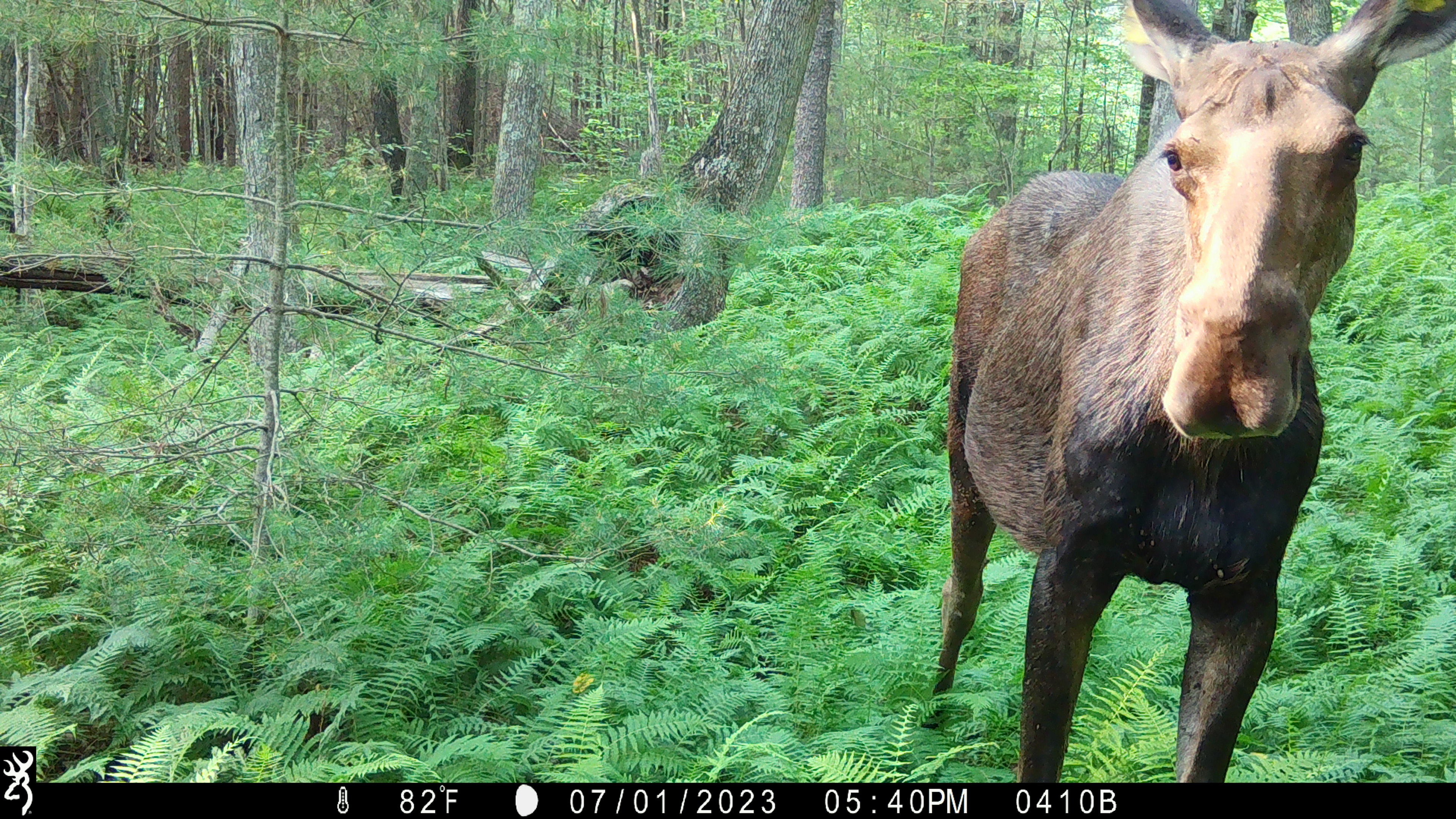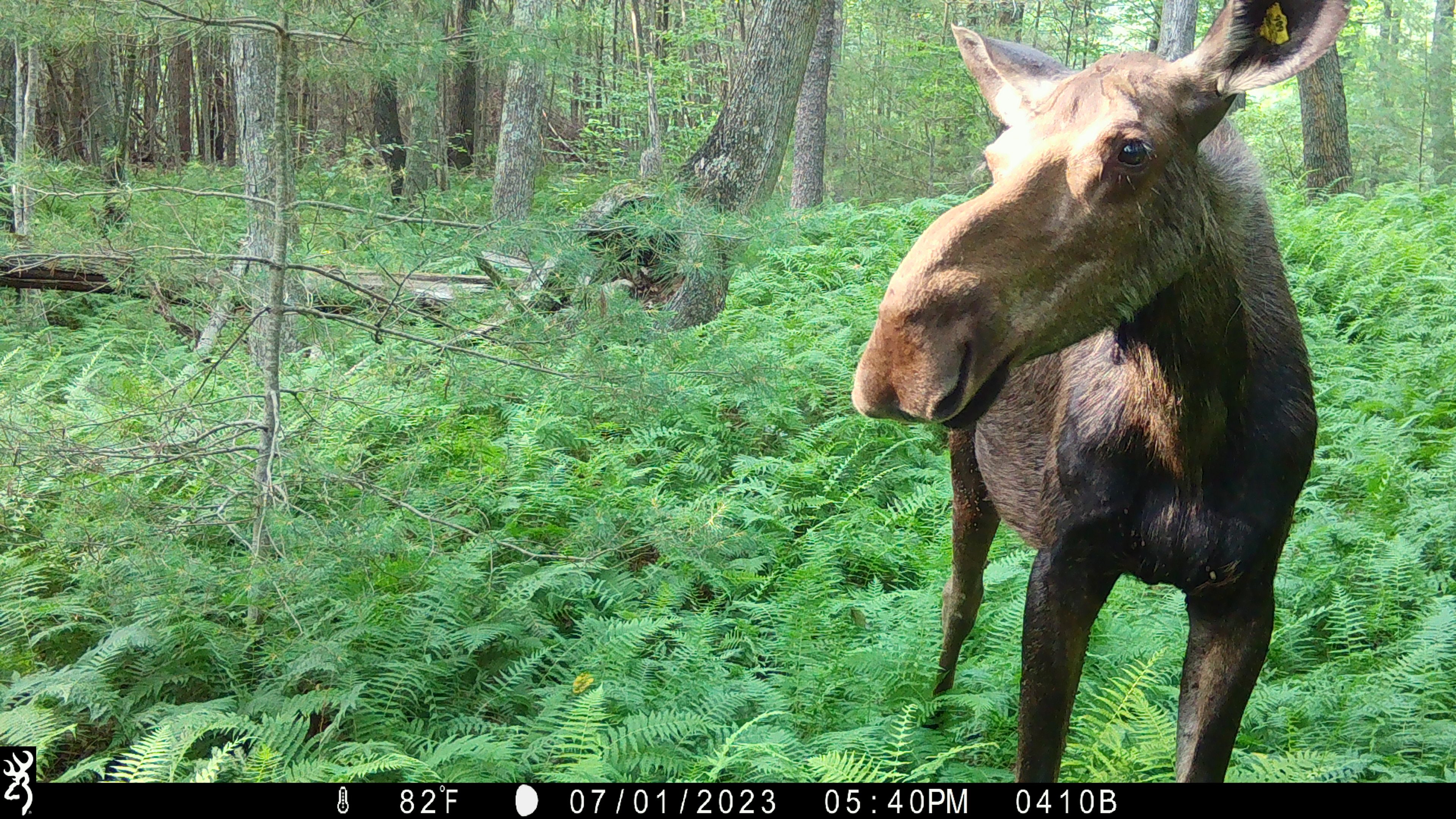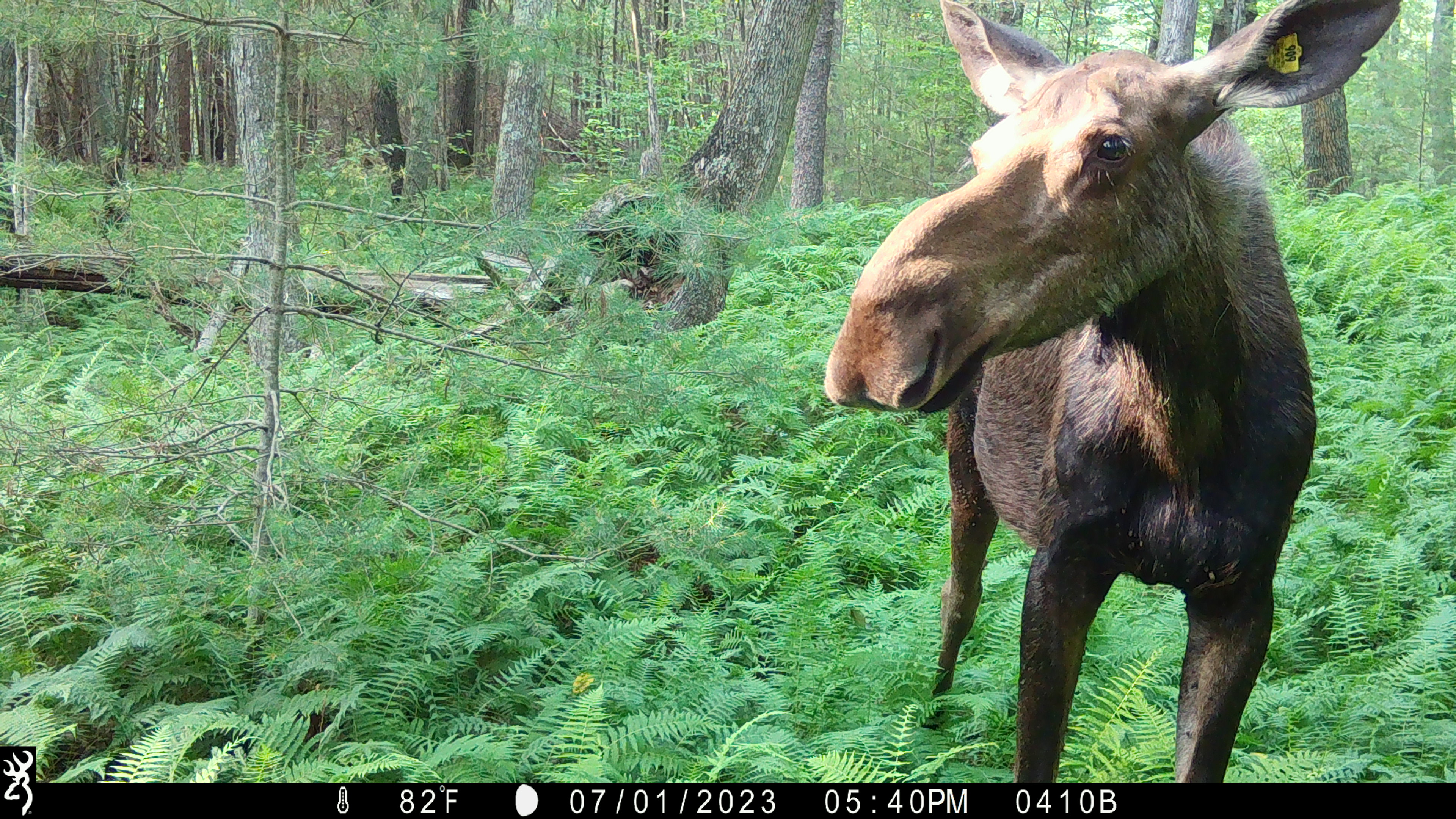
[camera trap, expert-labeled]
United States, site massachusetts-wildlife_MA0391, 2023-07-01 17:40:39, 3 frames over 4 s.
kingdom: Animalia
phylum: Chordata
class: Mammalia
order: Artiodactyla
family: Cervidae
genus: Alces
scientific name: Alces alces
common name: moose